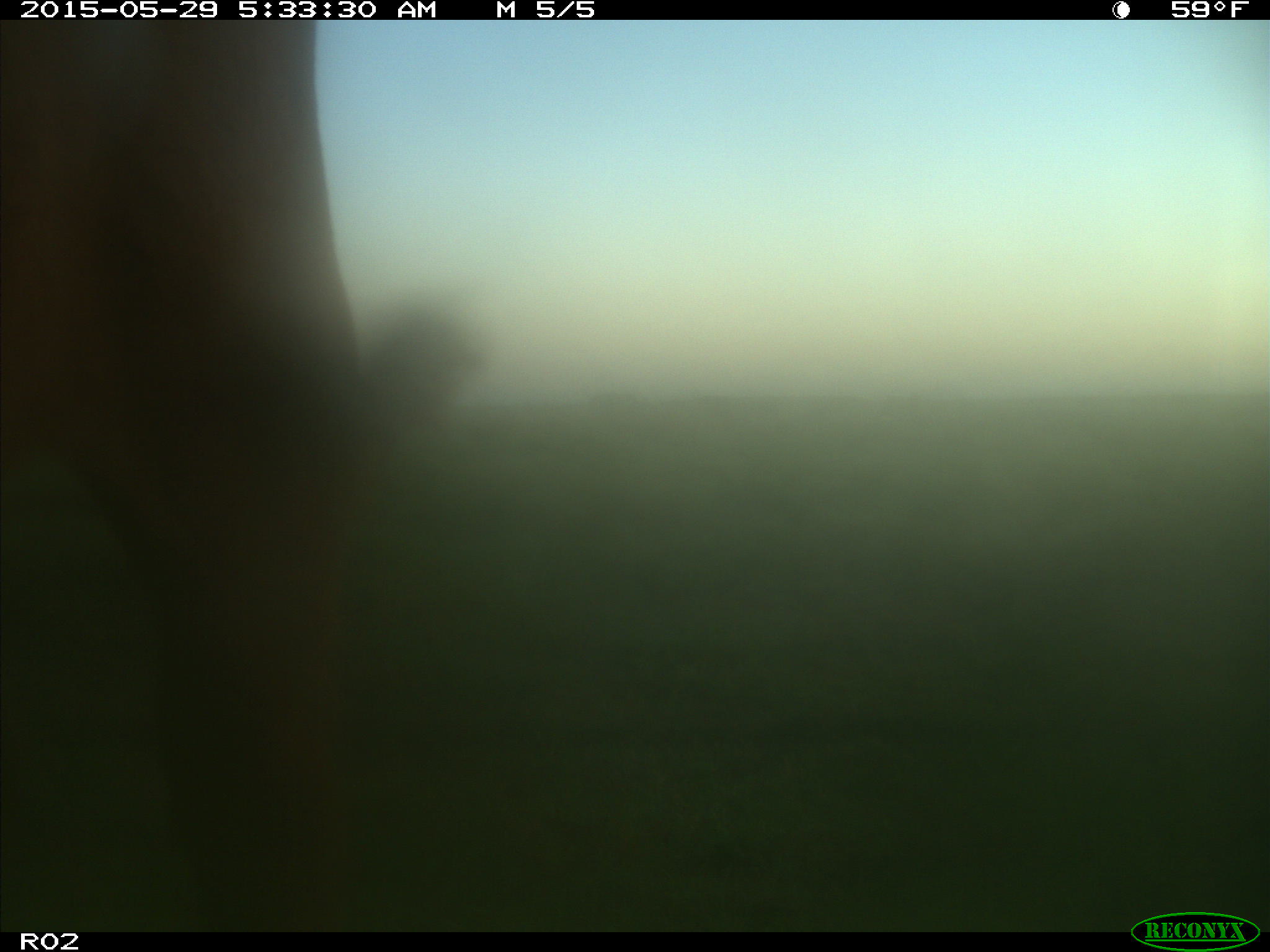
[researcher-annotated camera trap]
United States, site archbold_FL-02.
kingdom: Animalia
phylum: Chordata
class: Mammalia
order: Artiodactyla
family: Bovidae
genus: Bos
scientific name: Bos taurus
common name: domestic cow